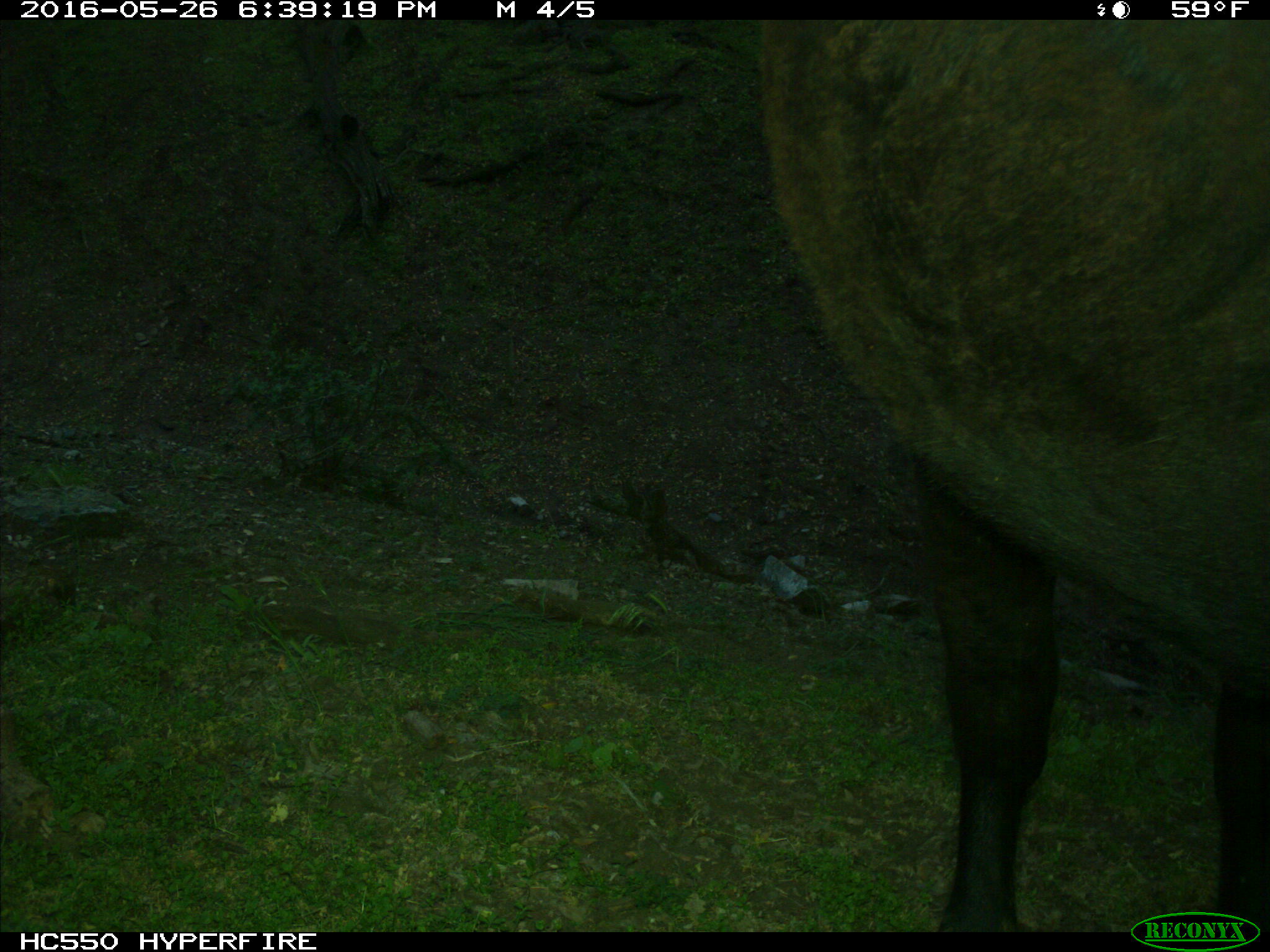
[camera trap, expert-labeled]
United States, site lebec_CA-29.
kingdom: Animalia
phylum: Chordata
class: Mammalia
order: Artiodactyla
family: Bovidae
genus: Bos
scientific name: Bos taurus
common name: domestic cow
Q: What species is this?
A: Bos taurus (domestic cow).